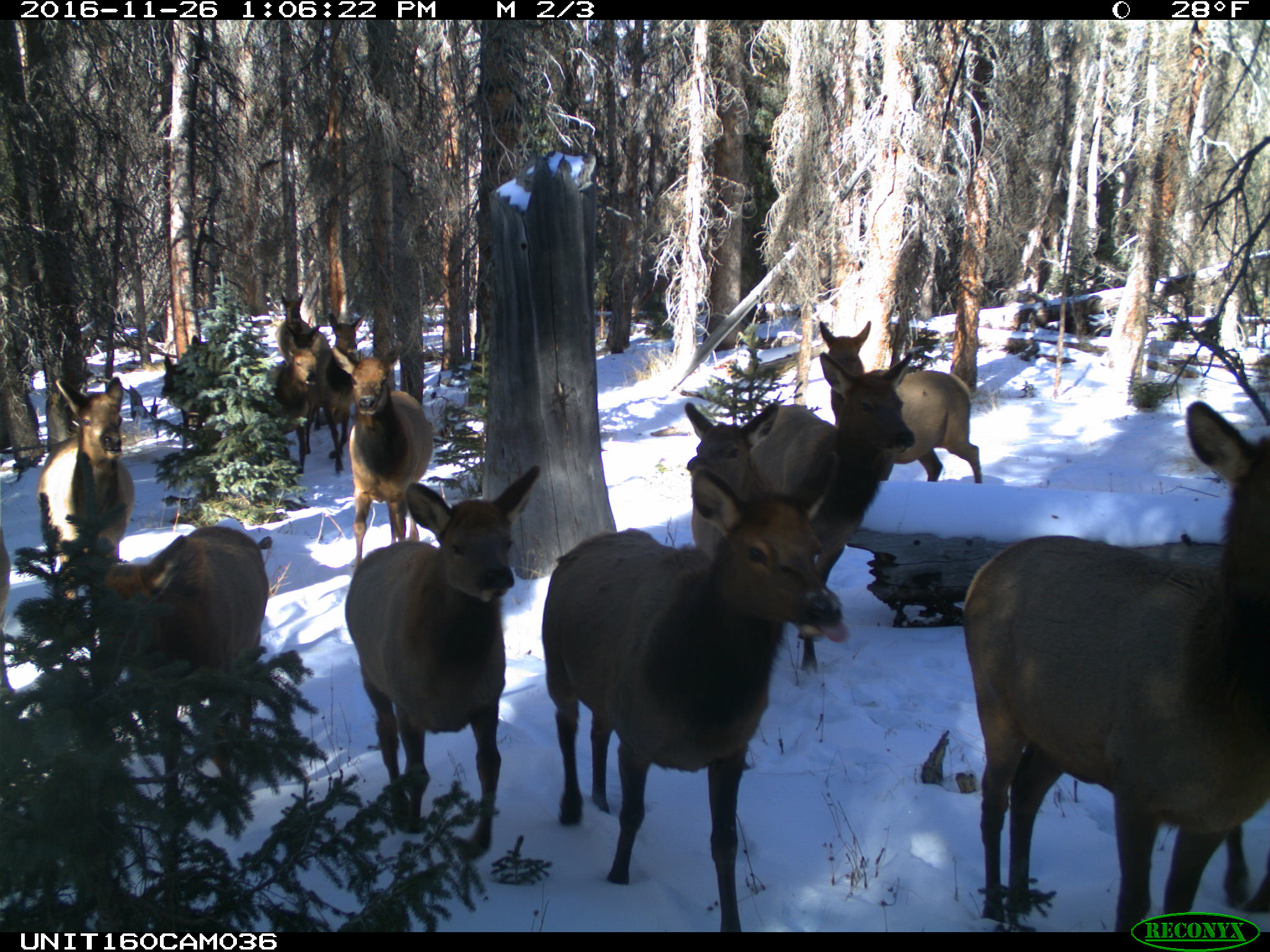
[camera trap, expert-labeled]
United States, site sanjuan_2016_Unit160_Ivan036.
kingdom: Animalia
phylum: Chordata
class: Mammalia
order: Artiodactyla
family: Cervidae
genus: Cervus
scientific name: Cervus elaphus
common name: red deer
Cervus elaphus (red deer).